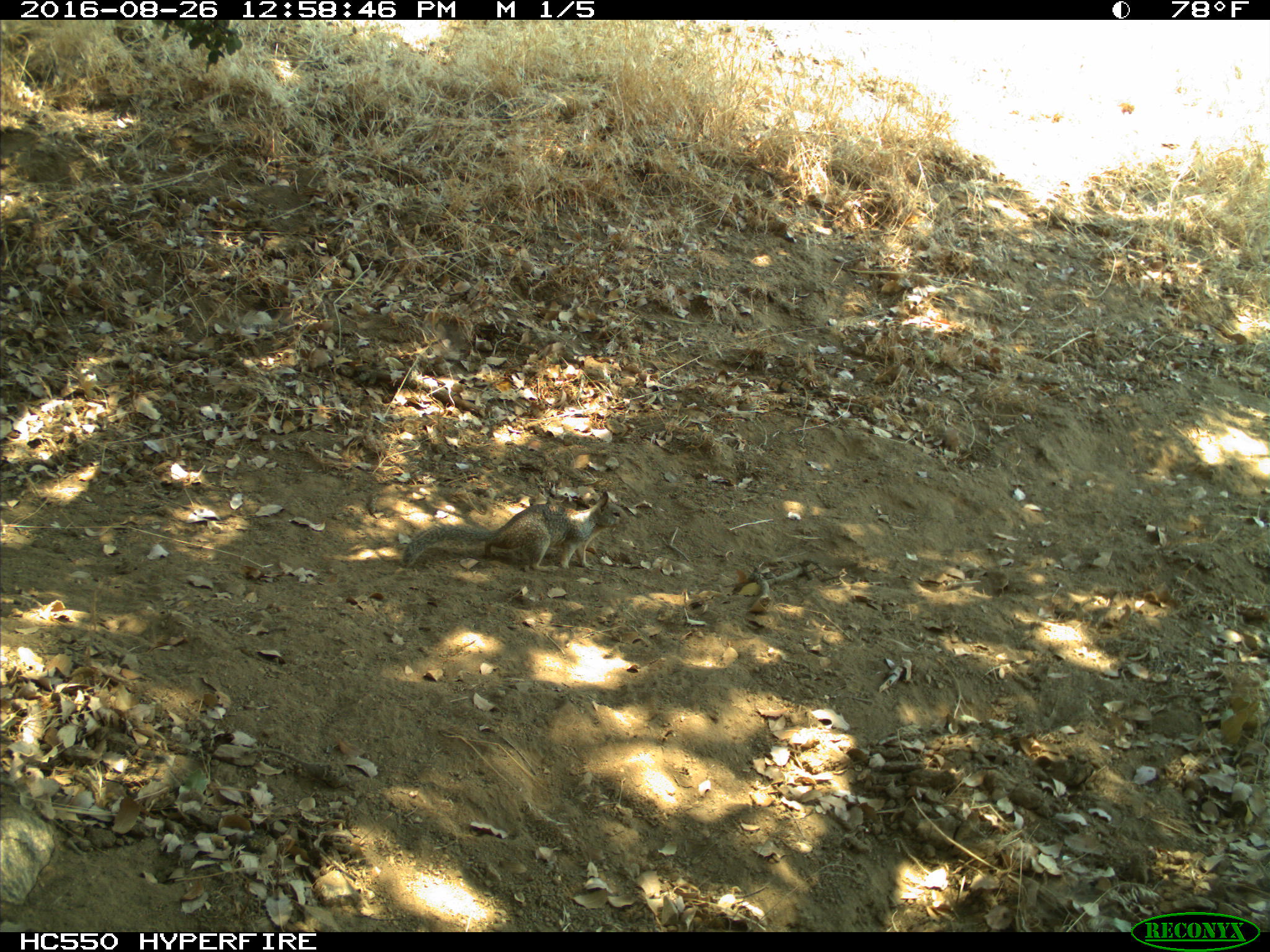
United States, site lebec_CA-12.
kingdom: Animalia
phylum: Chordata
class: Mammalia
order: Rodentia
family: Sciuridae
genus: Otospermophilus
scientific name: Otospermophilus beecheyi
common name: california ground squirrel